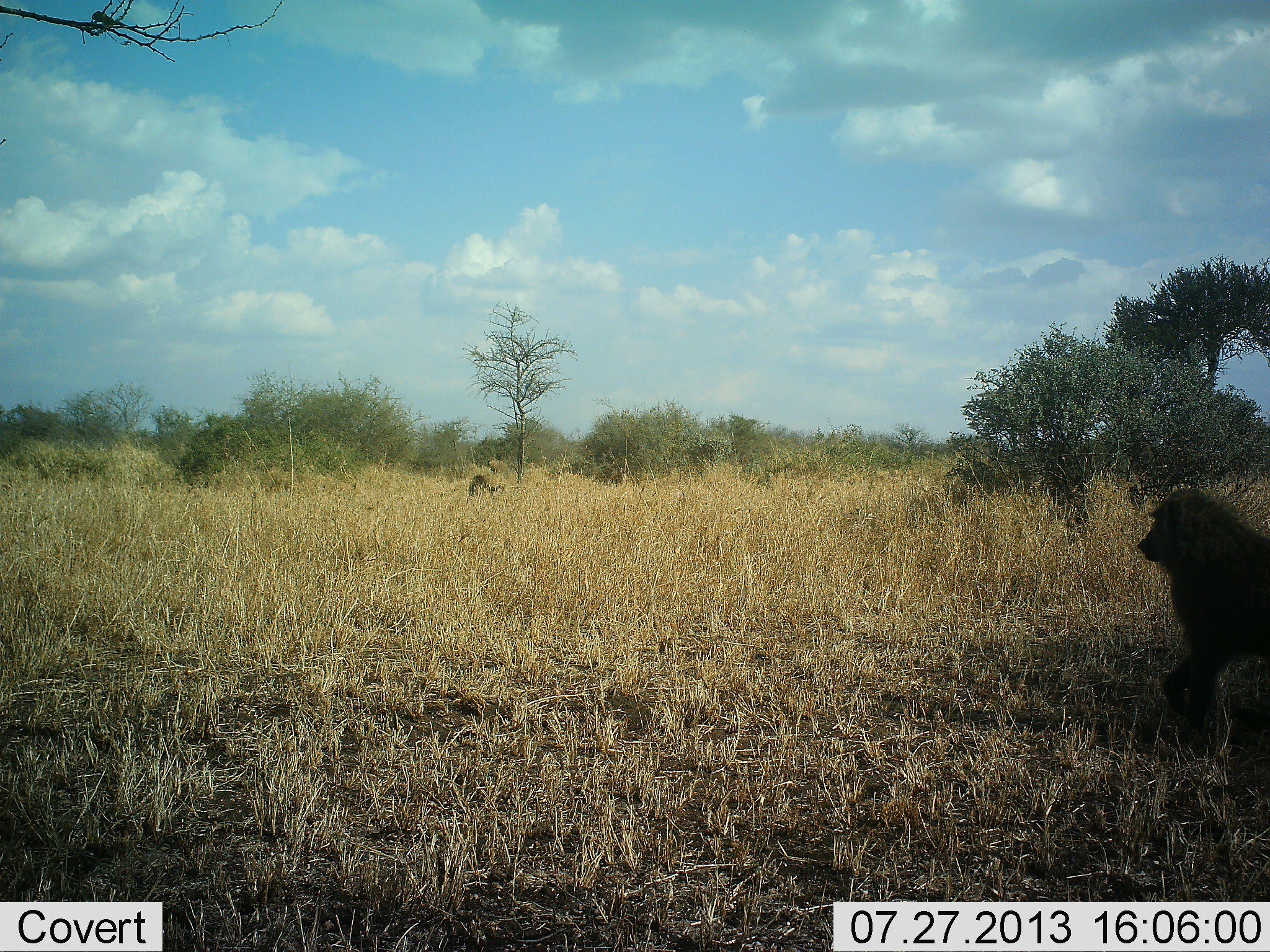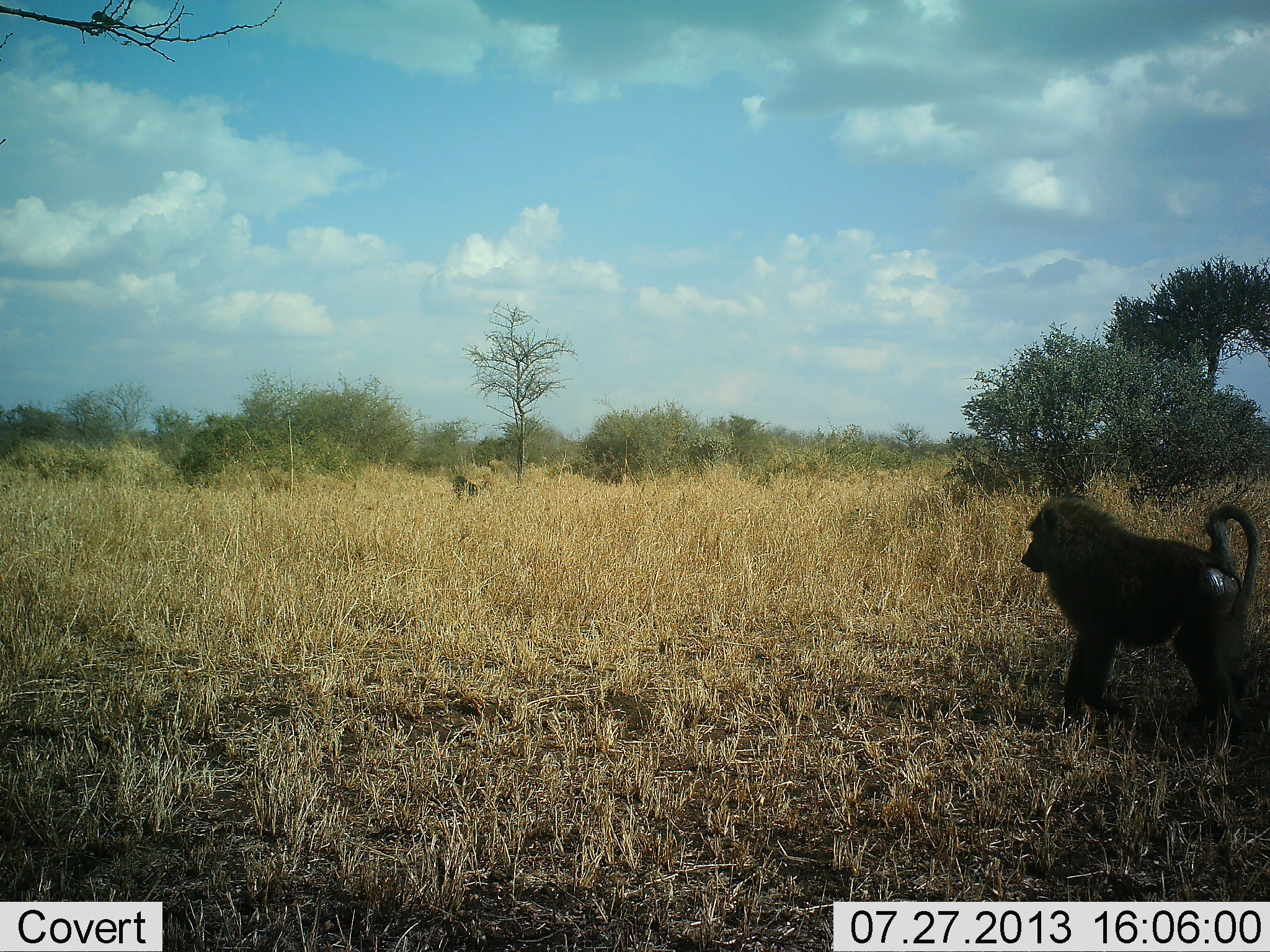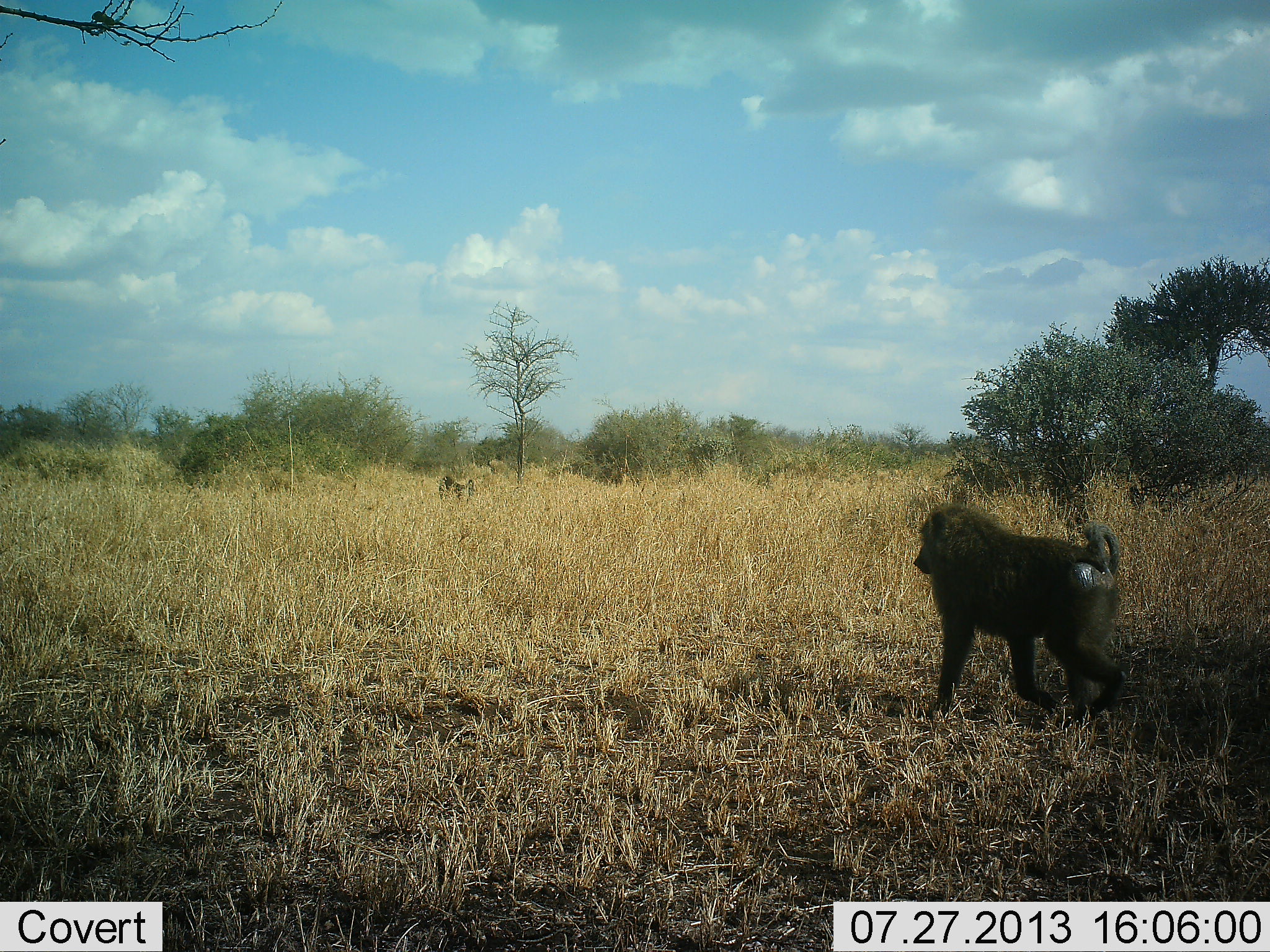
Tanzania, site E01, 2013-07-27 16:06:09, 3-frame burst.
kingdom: Animalia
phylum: Chordata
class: Mammalia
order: Primates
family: Cercopithecidae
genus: Papio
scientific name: Papio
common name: baboon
Baboon (Papio), count 2. Behavior (volunteer vote fractions): standing 18%, resting 0%, moving 82%, interacting 0%. Young present (vote fraction): 0%. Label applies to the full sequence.